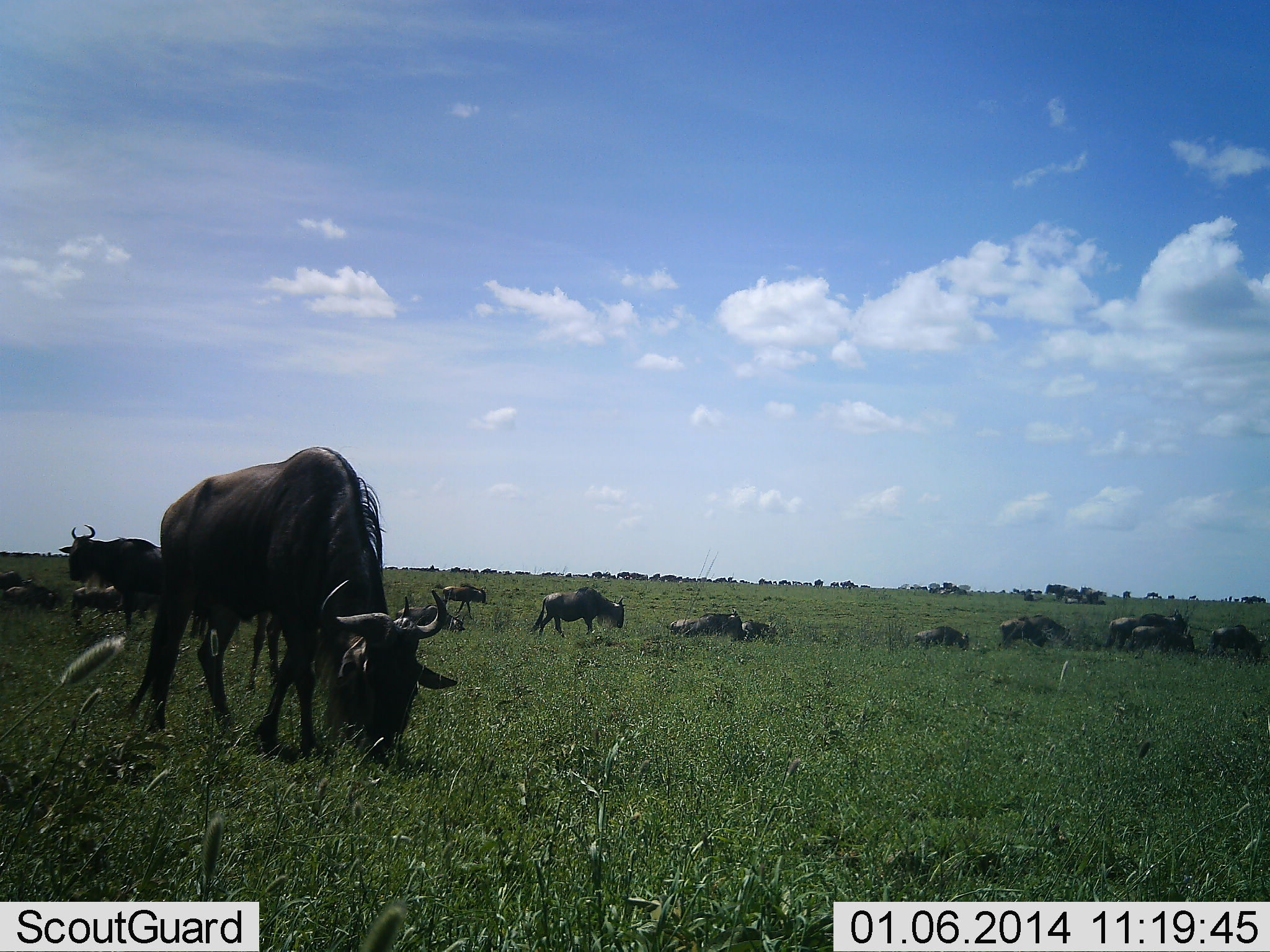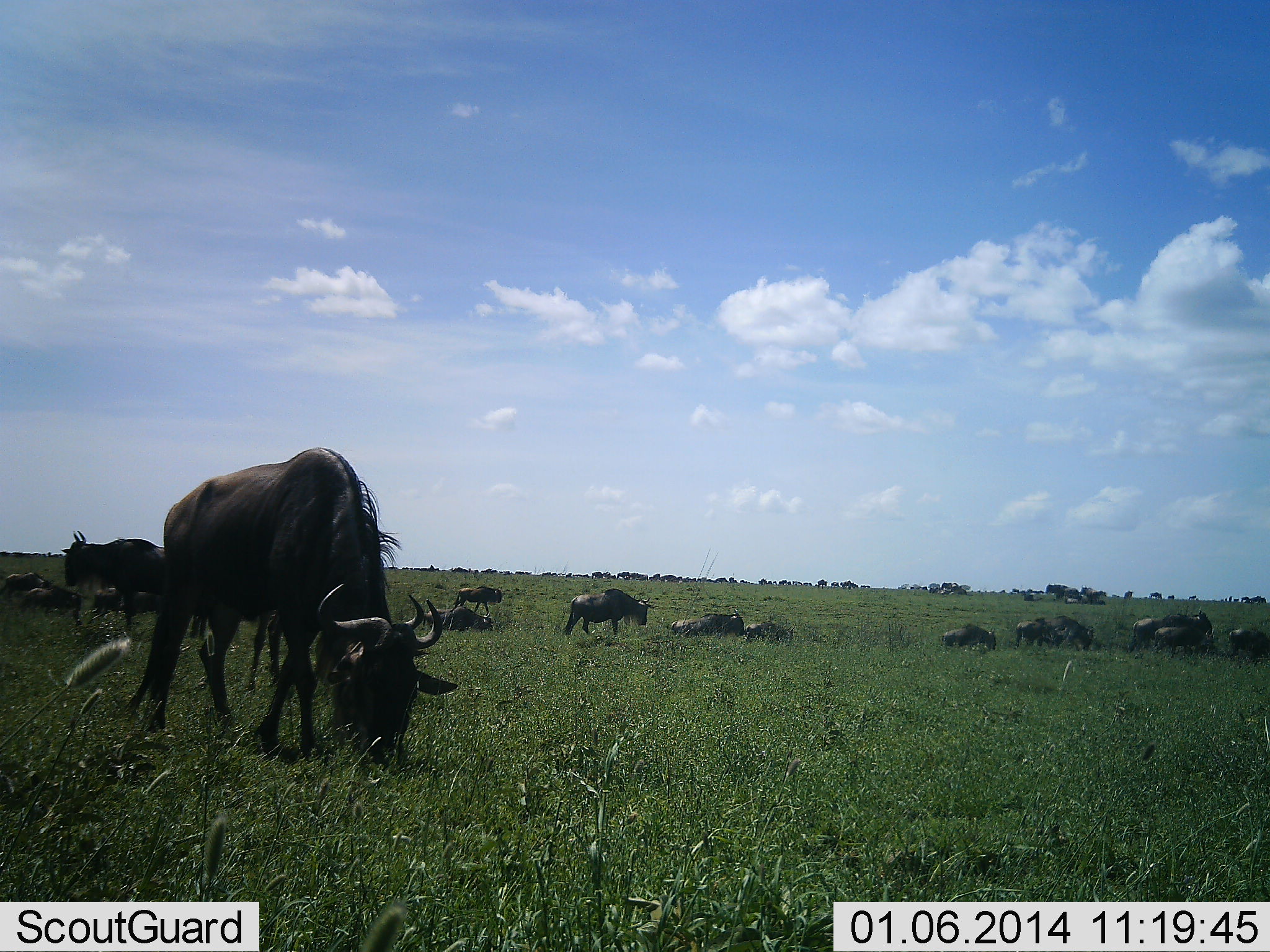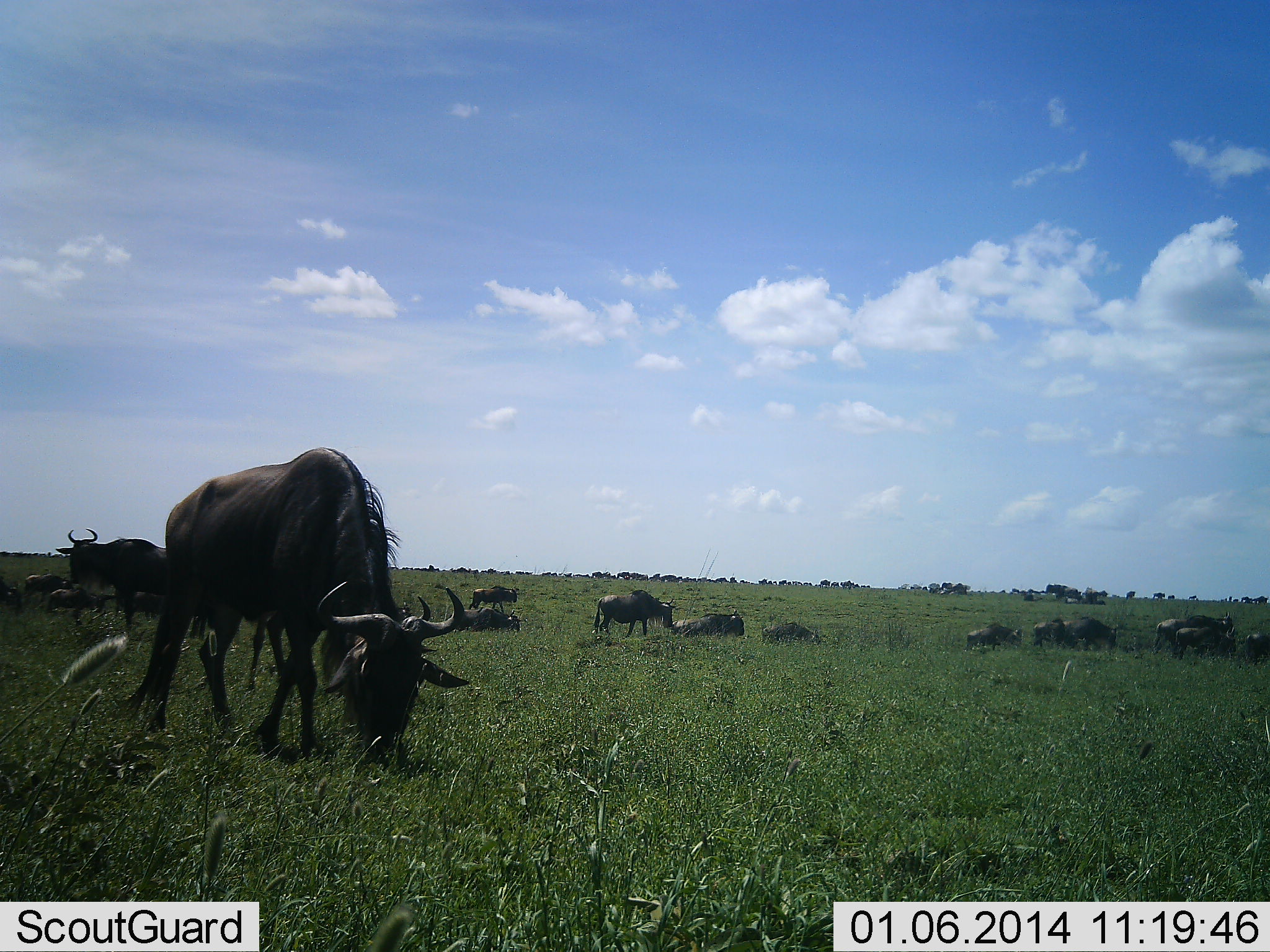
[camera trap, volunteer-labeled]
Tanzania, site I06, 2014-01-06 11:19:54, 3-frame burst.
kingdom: Animalia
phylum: Chordata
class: Mammalia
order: Artiodactyla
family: Bovidae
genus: Connochaetes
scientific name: Connochaetes taurinus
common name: blue wildebeest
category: wildebeest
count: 11-50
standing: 40%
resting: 30%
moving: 60%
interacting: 0%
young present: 0%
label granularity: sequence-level